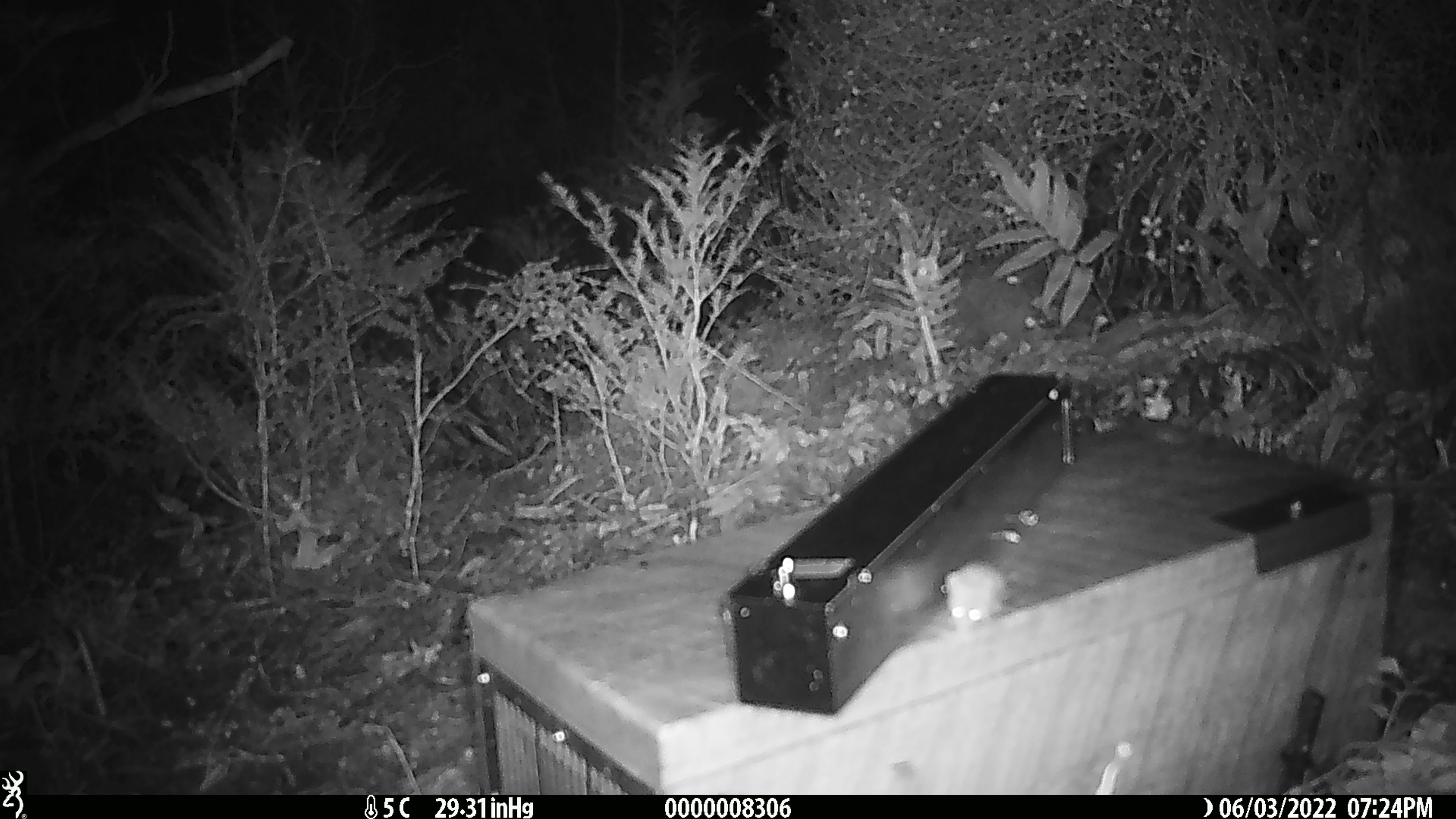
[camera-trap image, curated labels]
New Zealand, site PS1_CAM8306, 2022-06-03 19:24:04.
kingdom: Animalia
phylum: Chordata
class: Mammalia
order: Rodentia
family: Muridae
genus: Mus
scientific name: Mus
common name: mouse